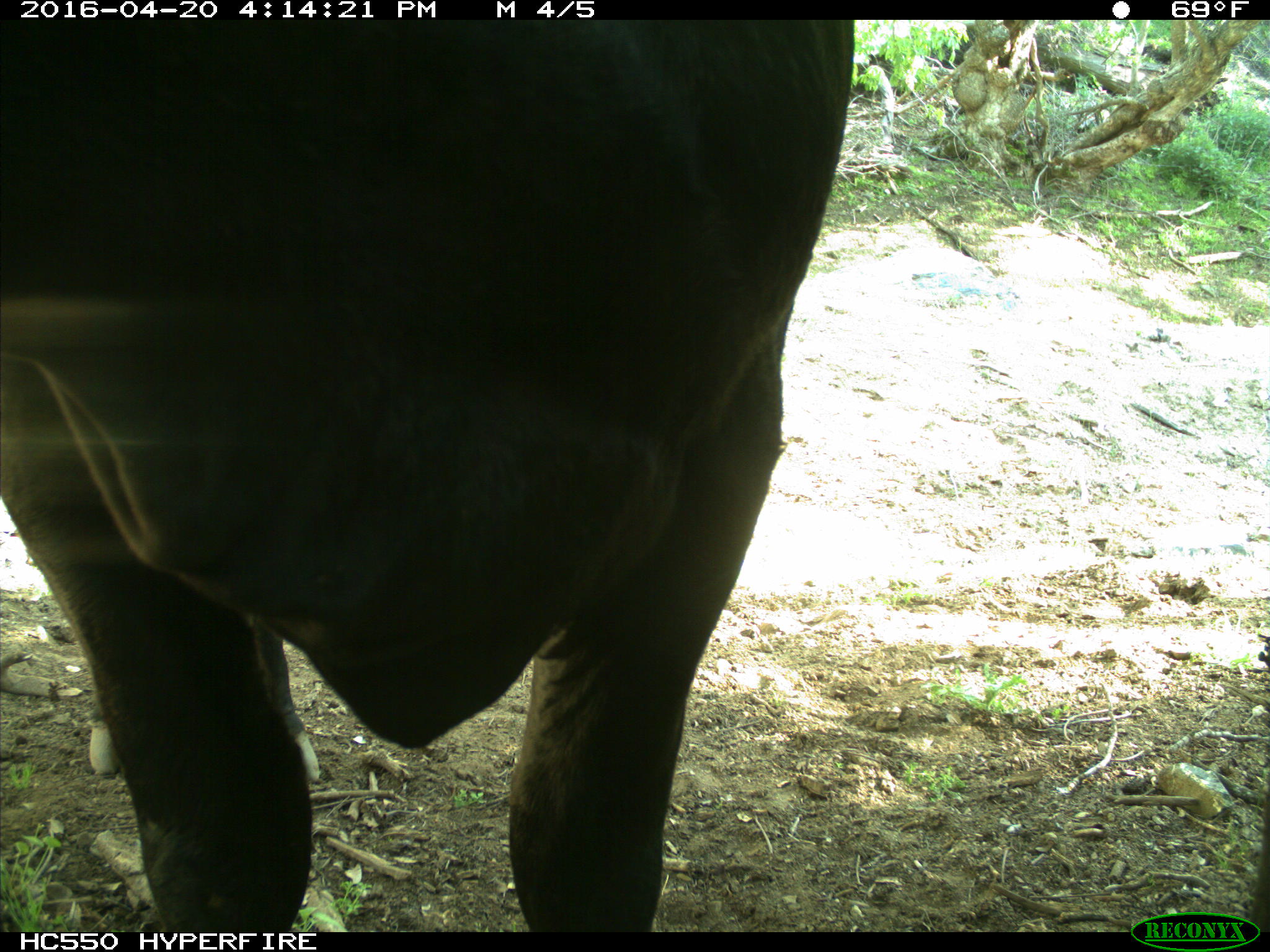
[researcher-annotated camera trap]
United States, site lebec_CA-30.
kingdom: Animalia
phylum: Chordata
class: Mammalia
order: Artiodactyla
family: Bovidae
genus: Bos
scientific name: Bos taurus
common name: domestic cow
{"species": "Bos taurus (domestic cow)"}